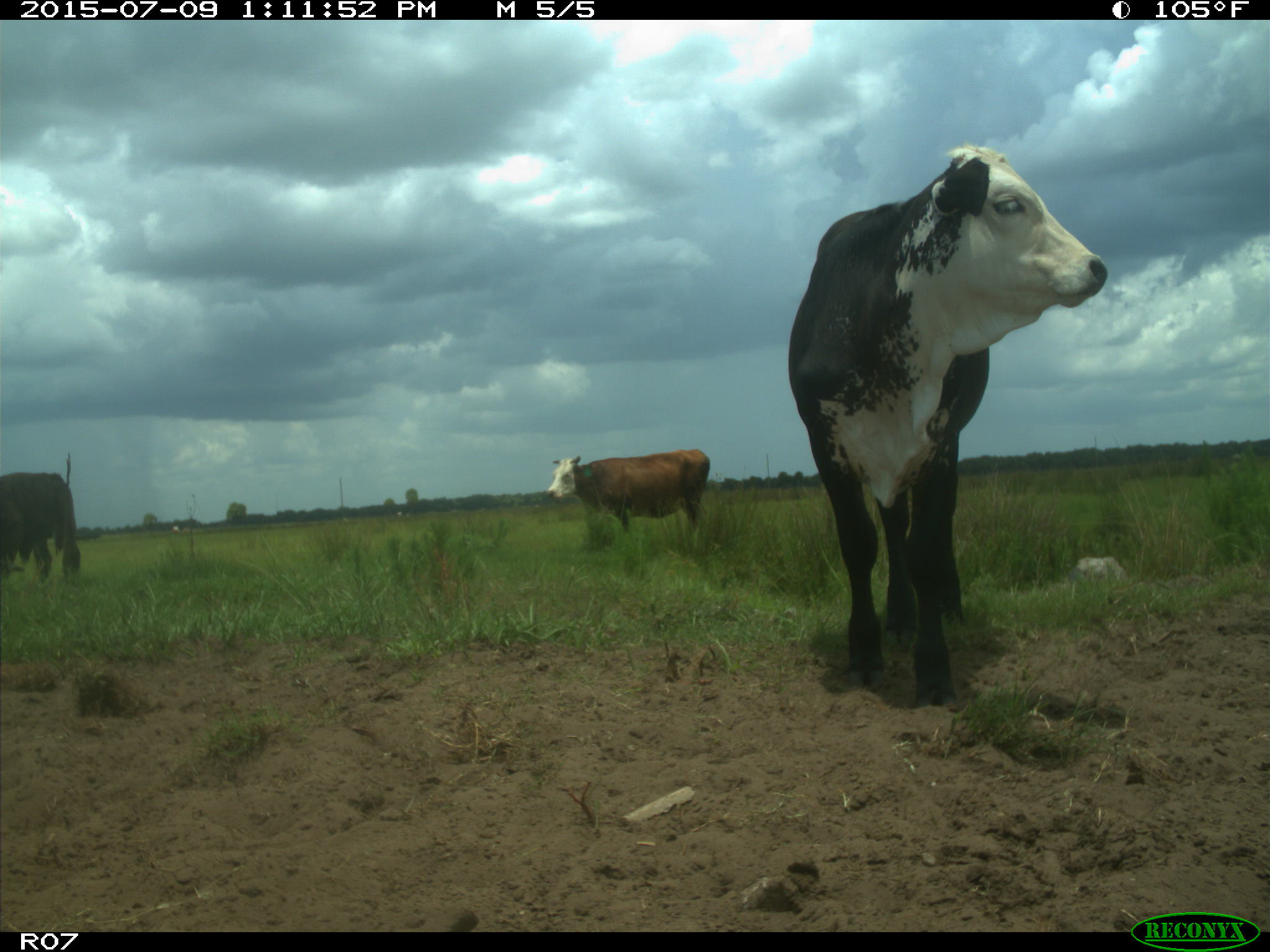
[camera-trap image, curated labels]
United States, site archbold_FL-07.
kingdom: Animalia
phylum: Chordata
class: Mammalia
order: Artiodactyla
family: Bovidae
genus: Bos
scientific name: Bos taurus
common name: domestic cow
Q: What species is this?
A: Bos taurus (domestic cow).